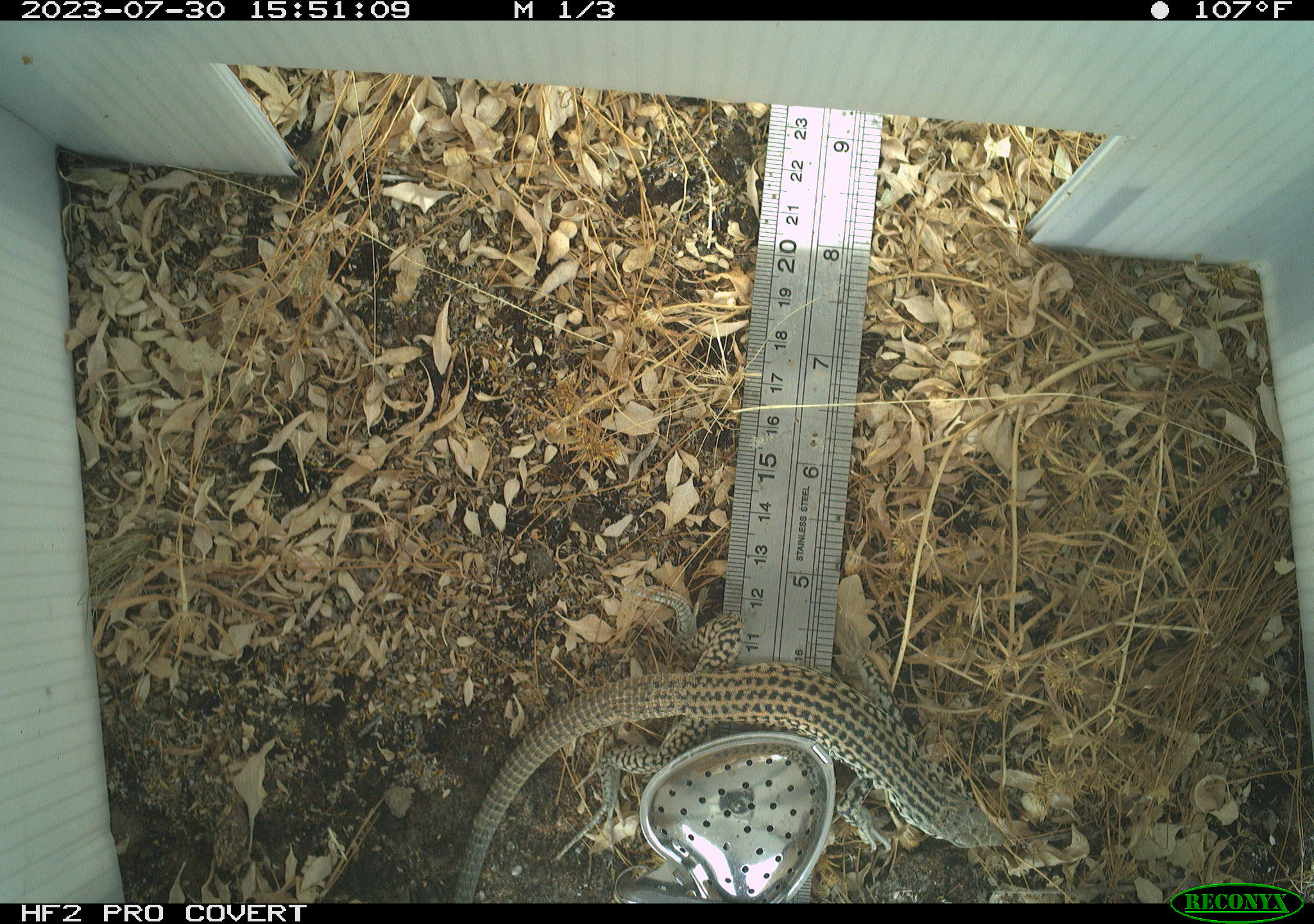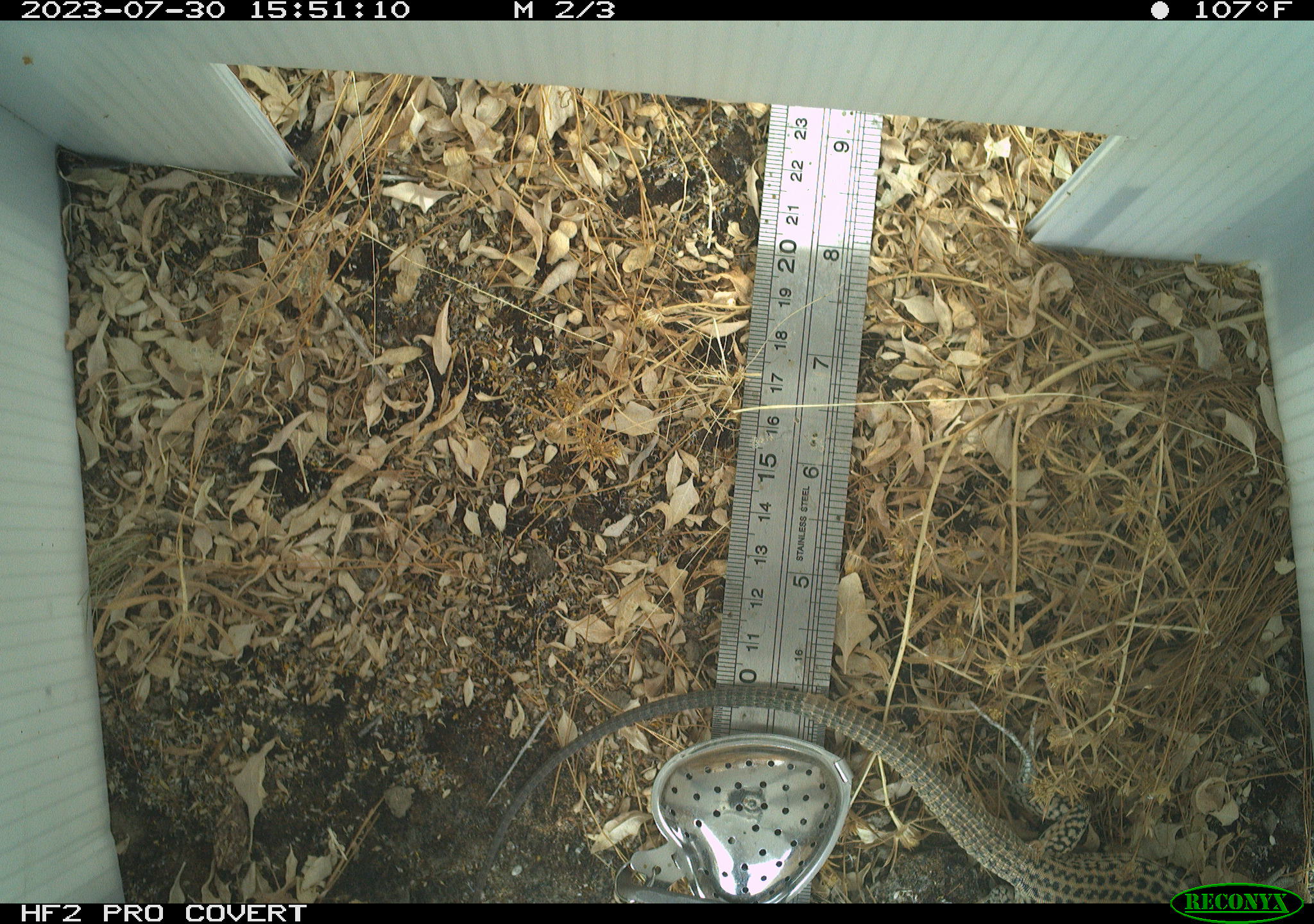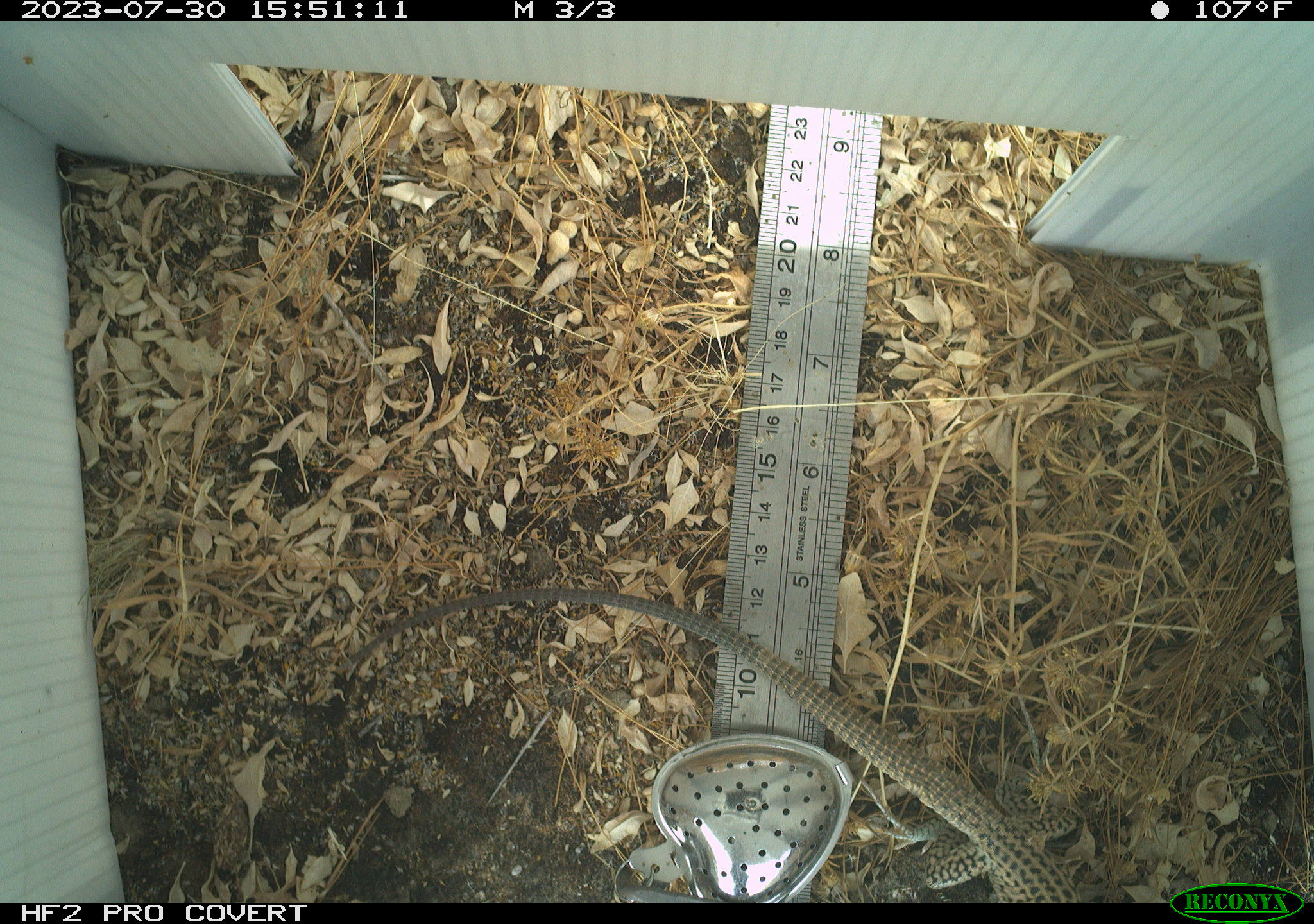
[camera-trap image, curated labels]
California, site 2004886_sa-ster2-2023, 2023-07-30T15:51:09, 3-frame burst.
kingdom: Animalia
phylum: Chordata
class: Reptilia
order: Squamata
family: Teiidae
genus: Aspidoscelis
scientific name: Aspidoscelis tigris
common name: western whiptail